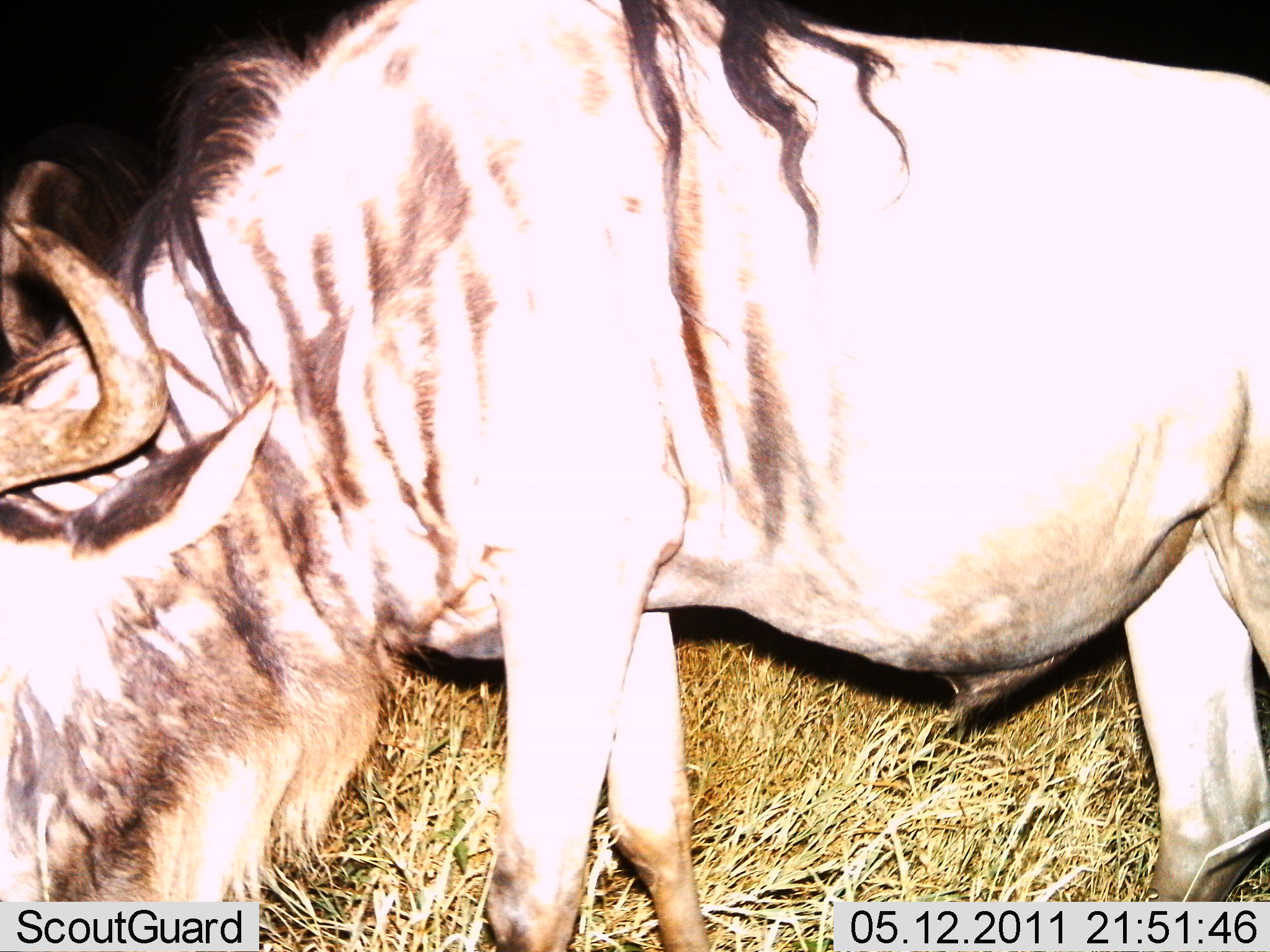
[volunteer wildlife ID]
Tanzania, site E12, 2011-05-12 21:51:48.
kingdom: Animalia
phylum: Chordata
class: Mammalia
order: Artiodactyla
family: Bovidae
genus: Connochaetes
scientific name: Connochaetes taurinus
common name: blue wildebeest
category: wildebeest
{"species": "wildebeest (blue wildebeest) (Connochaetes taurinus)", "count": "1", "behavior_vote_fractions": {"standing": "42%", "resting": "0%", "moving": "0%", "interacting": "8%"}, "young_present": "0%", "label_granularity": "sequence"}